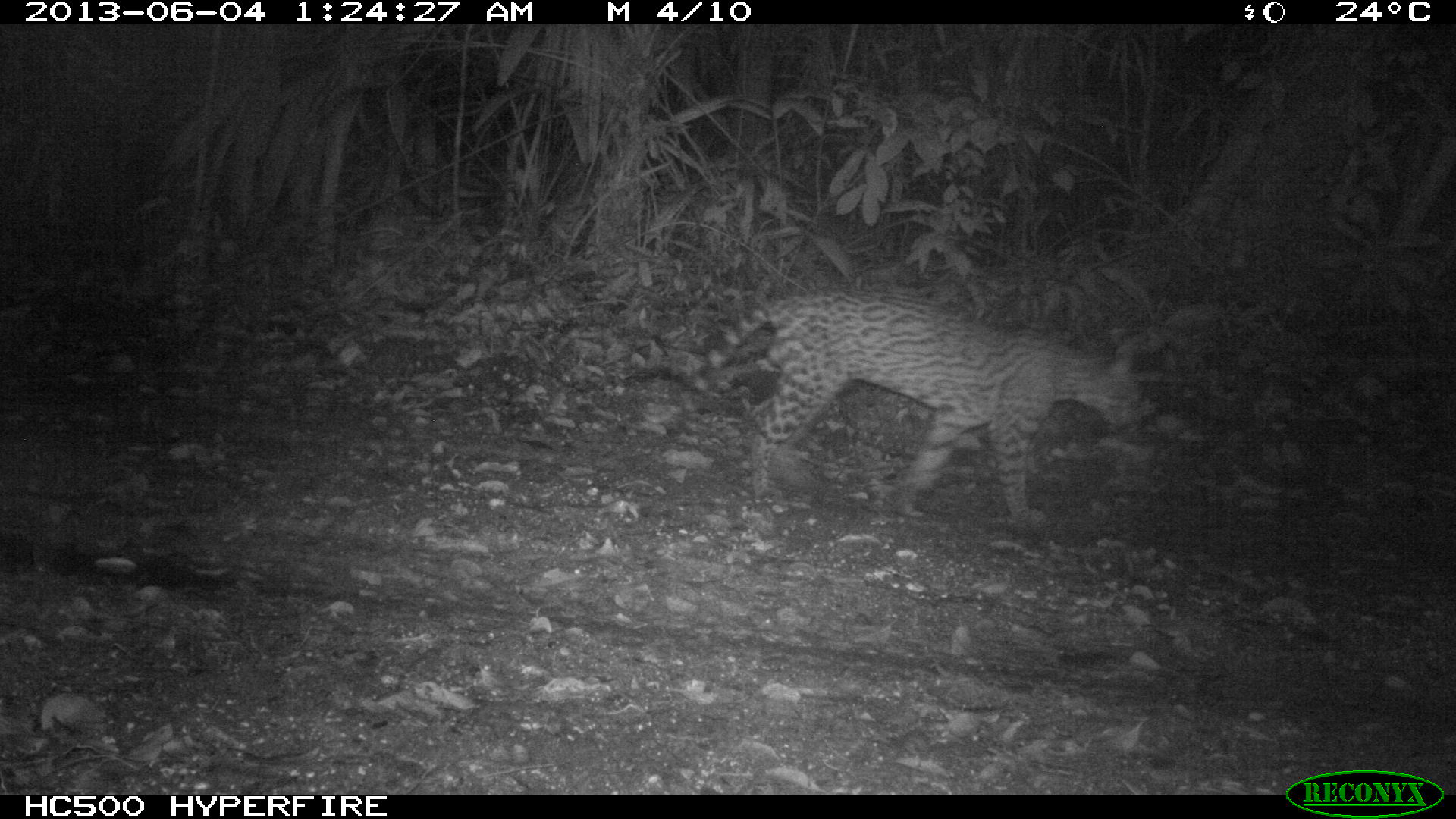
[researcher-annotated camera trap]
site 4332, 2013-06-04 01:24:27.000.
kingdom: Animalia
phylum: Chordata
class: Mammalia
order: Carnivora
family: Felidae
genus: Leopardus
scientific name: Leopardus pardalis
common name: ocelot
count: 1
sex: male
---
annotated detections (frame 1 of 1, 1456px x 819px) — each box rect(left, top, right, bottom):
leopardus pardalis: rect(693, 284, 1143, 522)